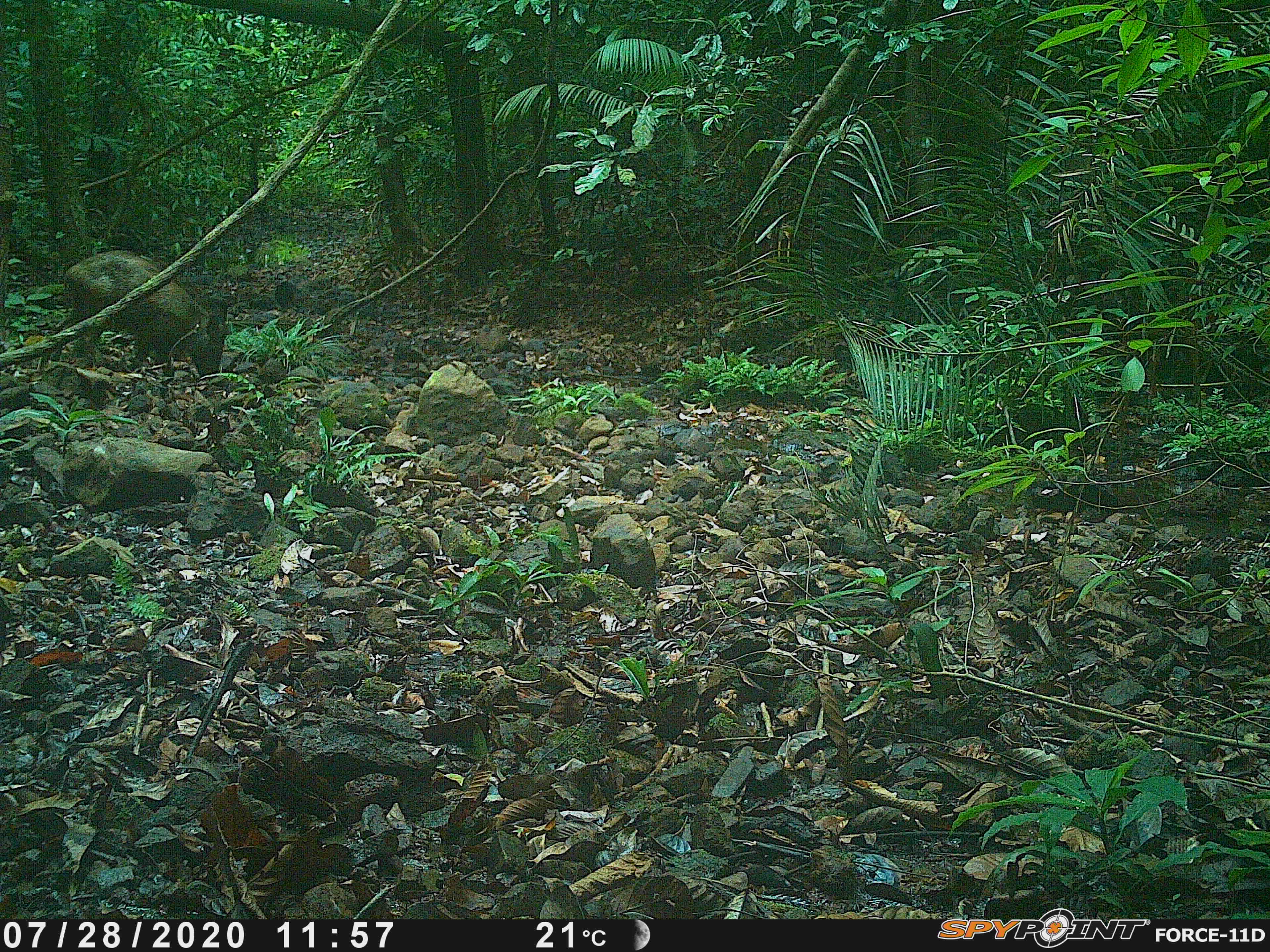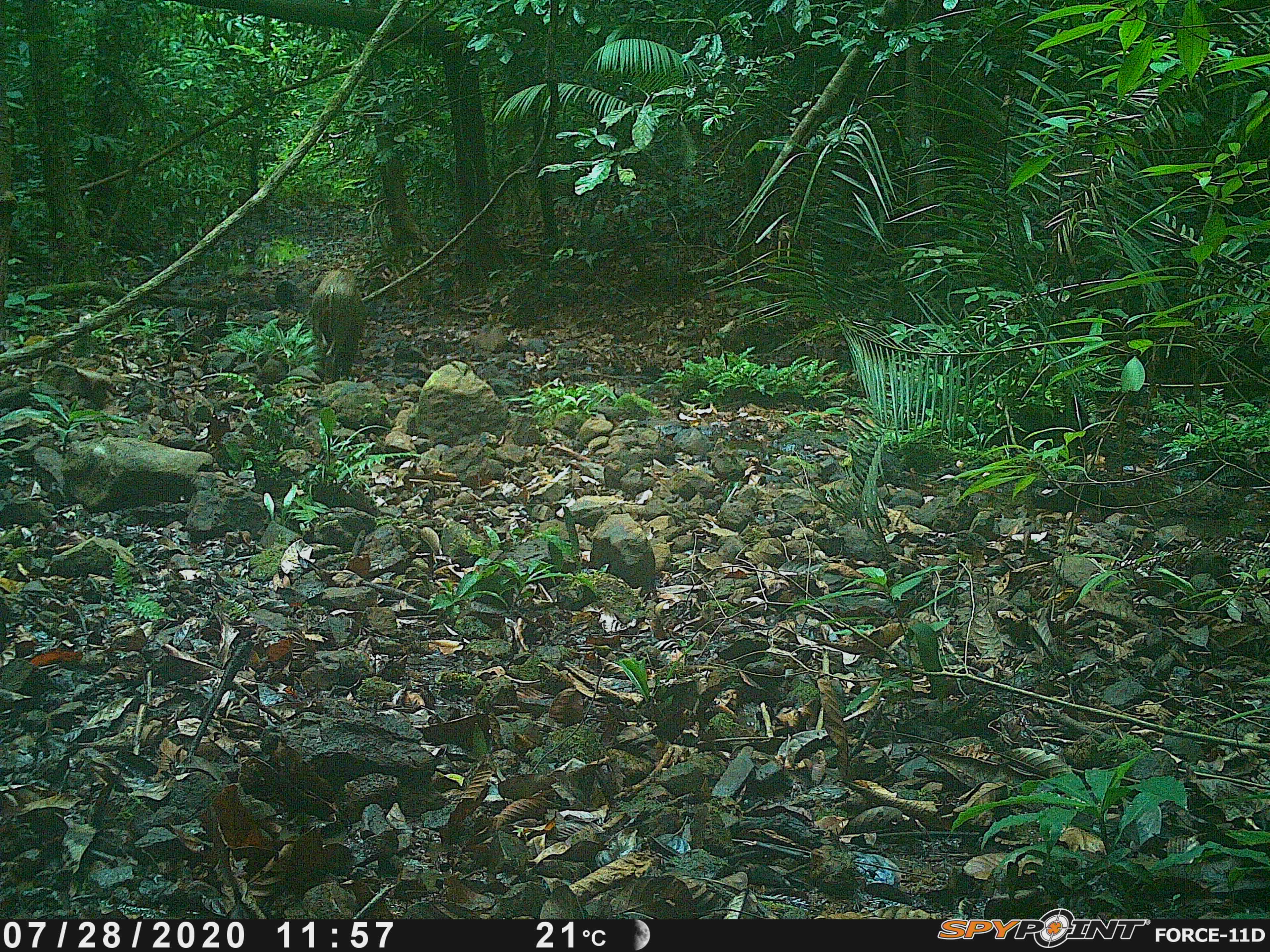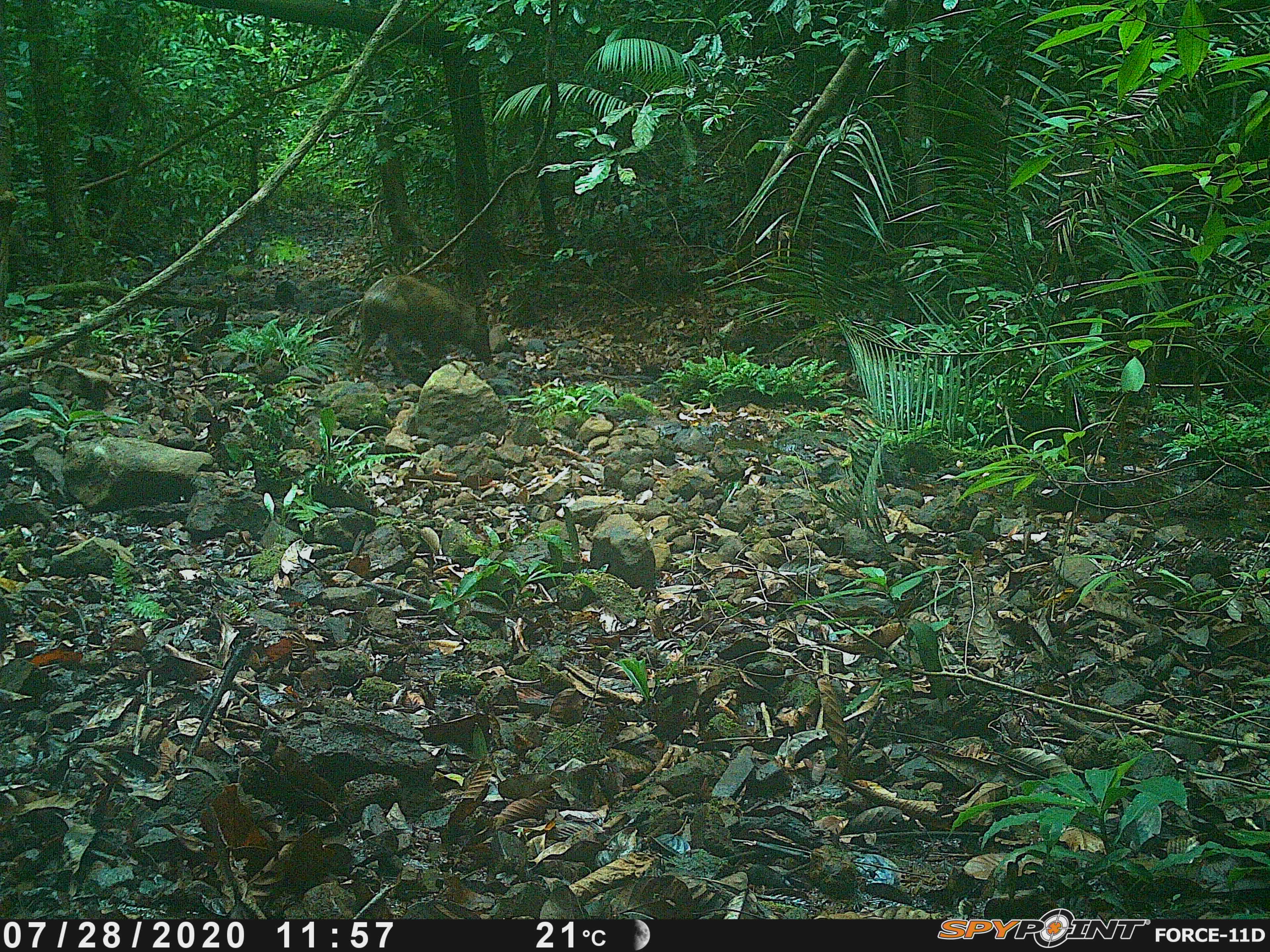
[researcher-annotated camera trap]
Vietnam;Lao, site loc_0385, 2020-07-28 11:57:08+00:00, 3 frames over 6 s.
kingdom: Animalia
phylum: Chordata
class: Mammalia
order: Artiodactyla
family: Suidae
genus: Sus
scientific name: Sus scrofa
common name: eurasian wild pig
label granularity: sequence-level